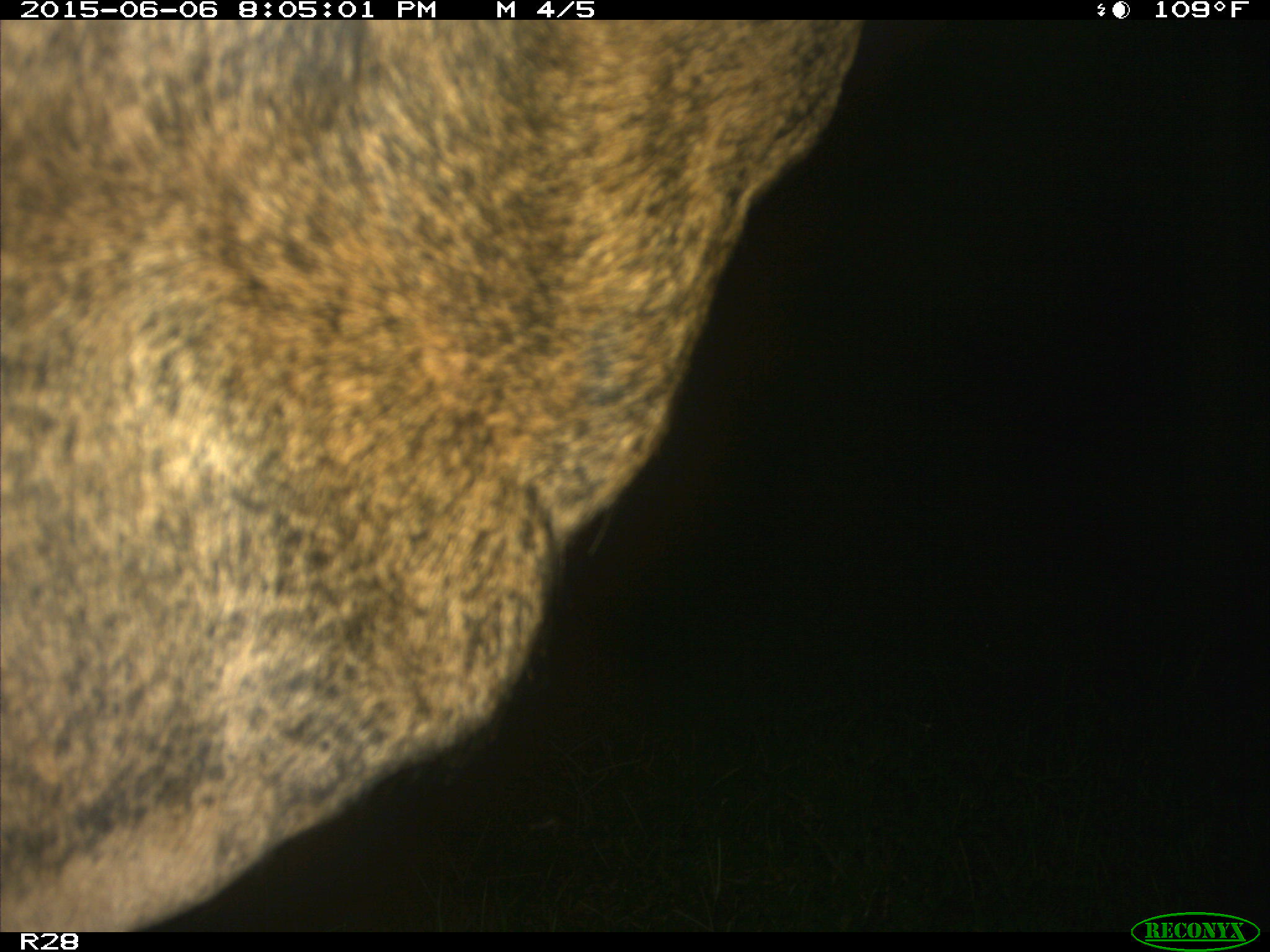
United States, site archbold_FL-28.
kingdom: Animalia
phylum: Chordata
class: Mammalia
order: Artiodactyla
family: Bovidae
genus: Bos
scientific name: Bos taurus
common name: domestic cow